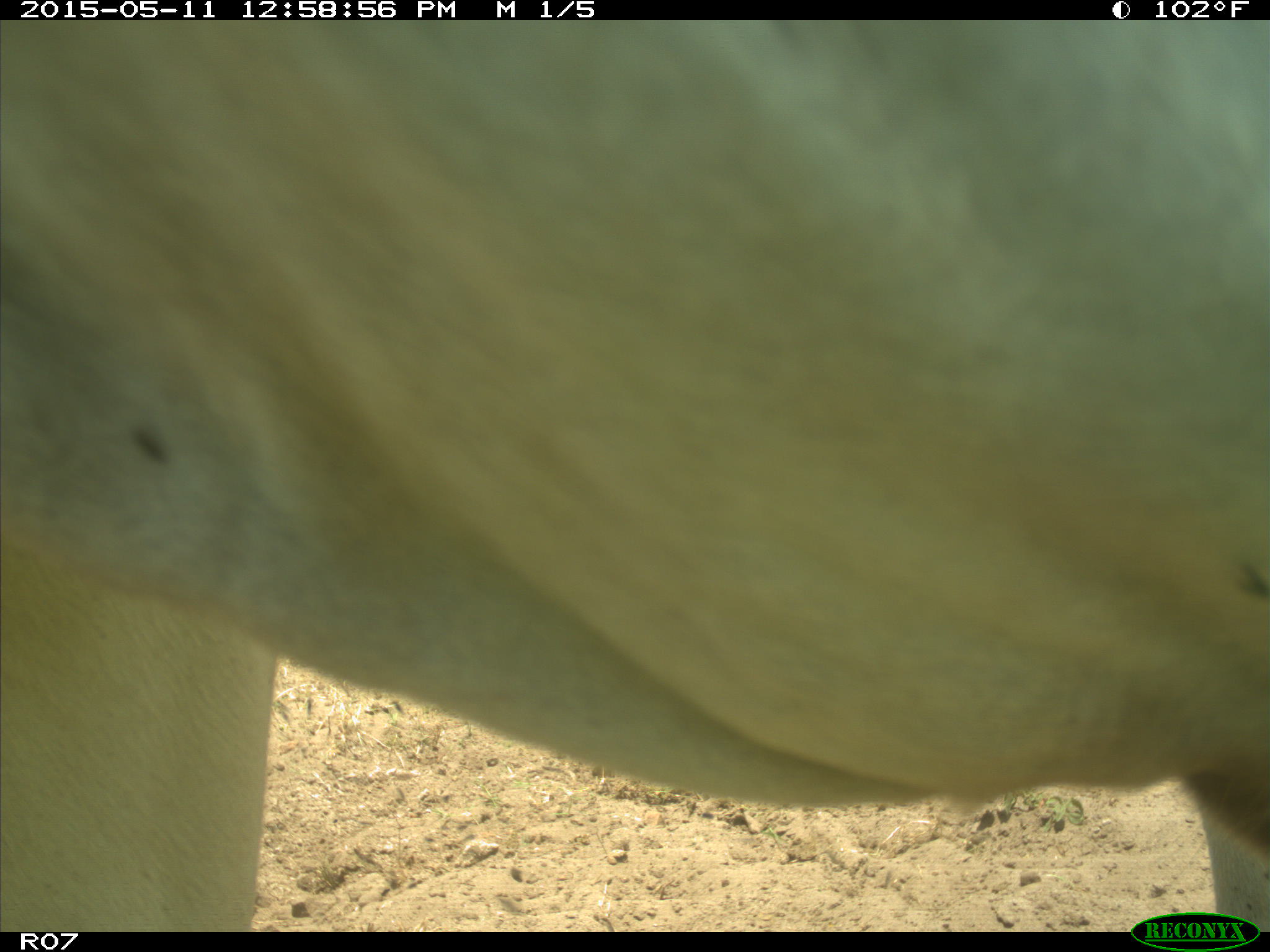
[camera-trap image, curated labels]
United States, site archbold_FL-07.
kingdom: Animalia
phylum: Chordata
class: Mammalia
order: Artiodactyla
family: Bovidae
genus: Bos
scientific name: Bos taurus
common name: domestic cow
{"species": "Bos taurus (domestic cow)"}